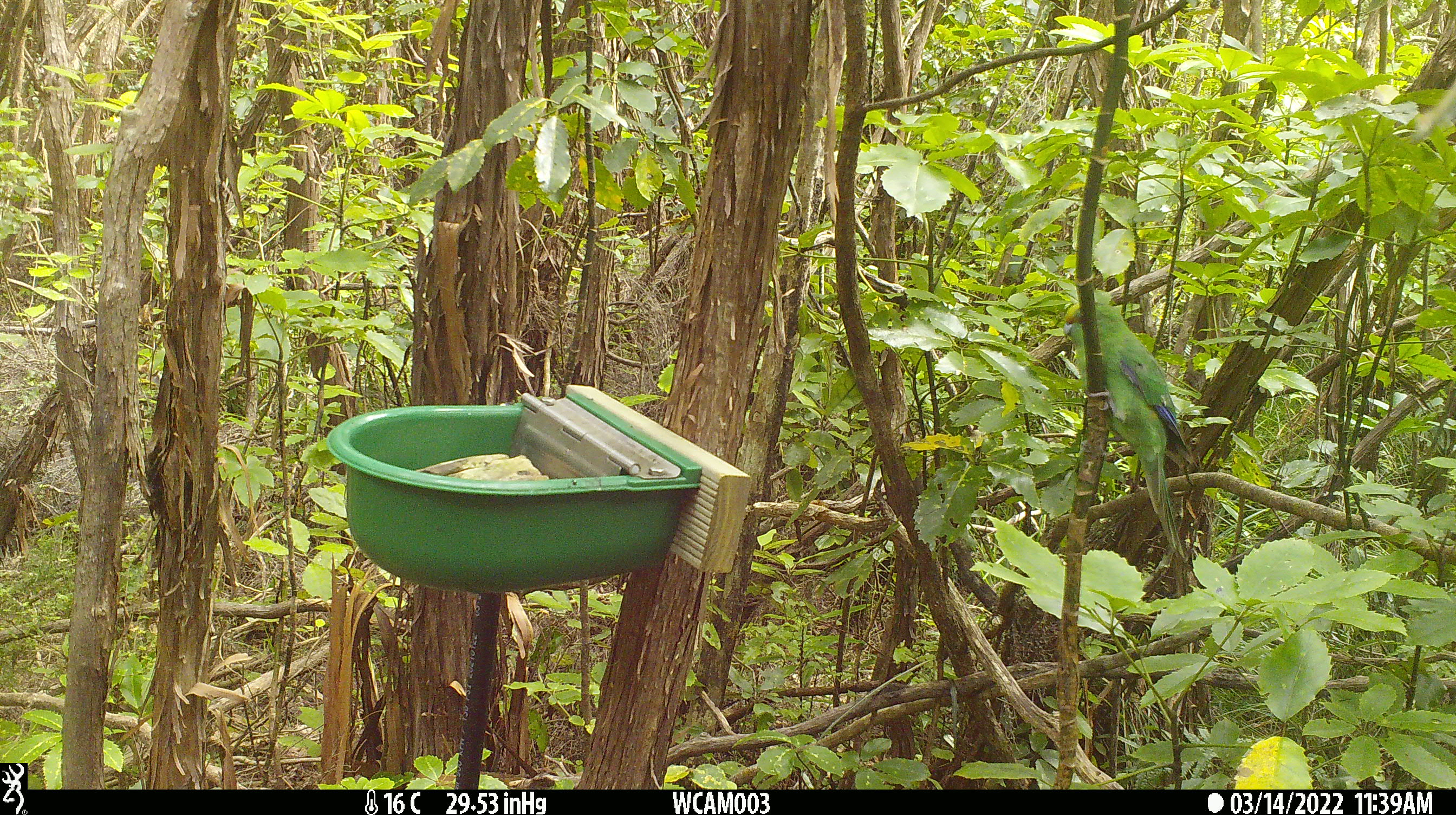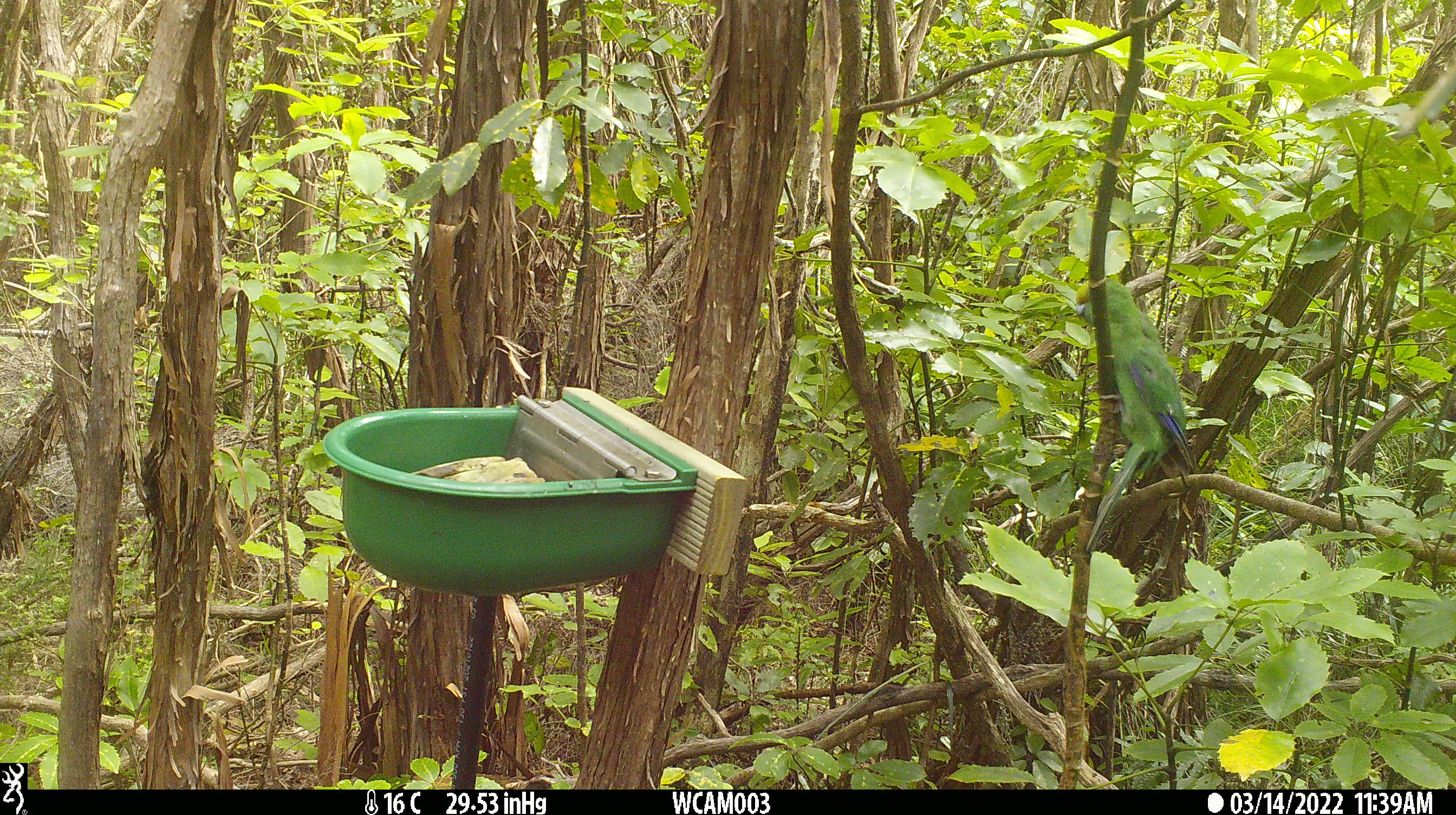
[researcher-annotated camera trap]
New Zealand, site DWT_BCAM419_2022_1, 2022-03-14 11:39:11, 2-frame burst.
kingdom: Animalia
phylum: Chordata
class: Aves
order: Psittaciformes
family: Psittaculidae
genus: Cyanoramphus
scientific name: Cyanoramphus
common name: parakeet